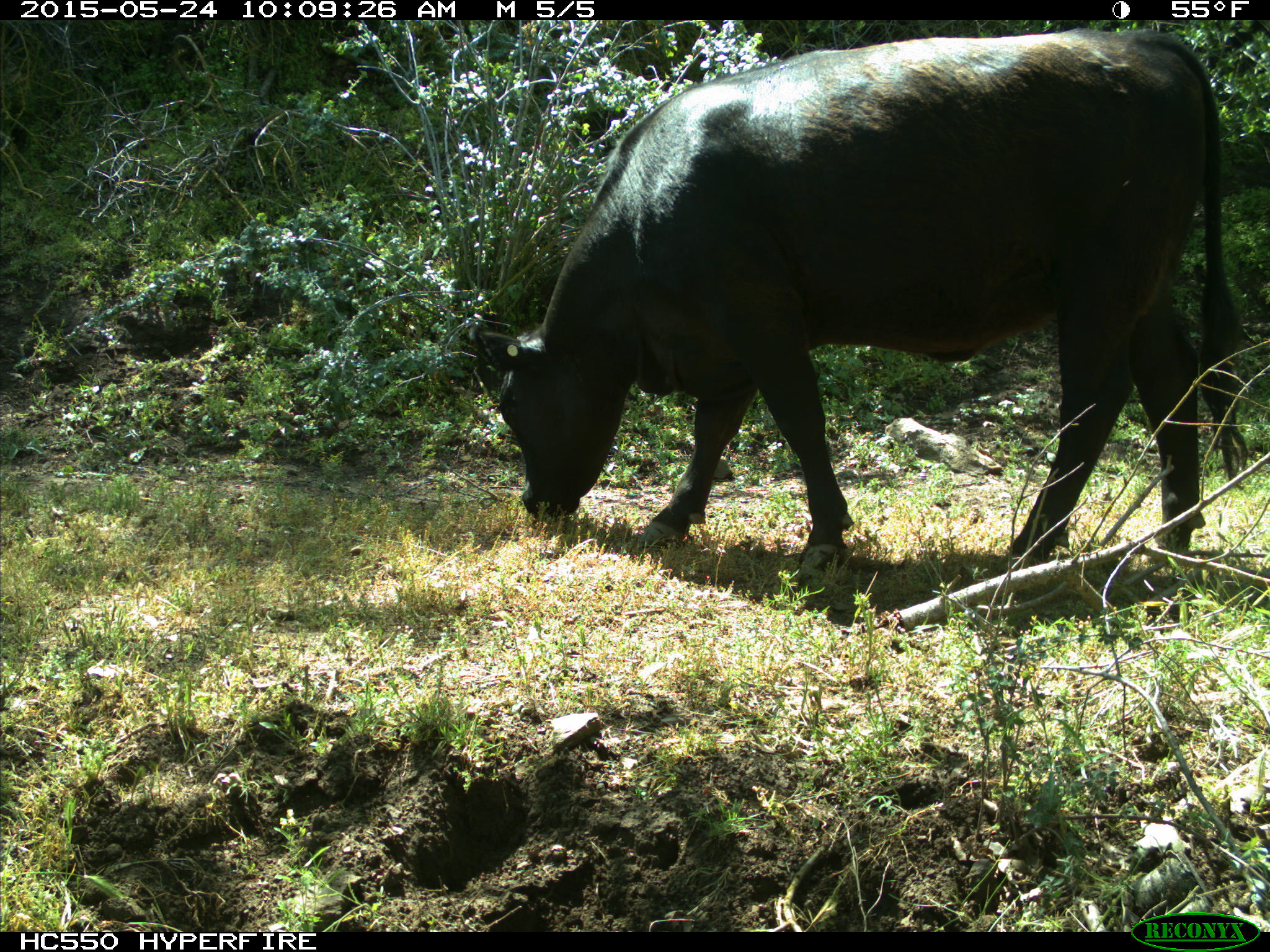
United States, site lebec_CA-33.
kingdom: Animalia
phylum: Chordata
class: Mammalia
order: Artiodactyla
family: Bovidae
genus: Bos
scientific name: Bos taurus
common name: domestic cow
Bos taurus (domestic cow).